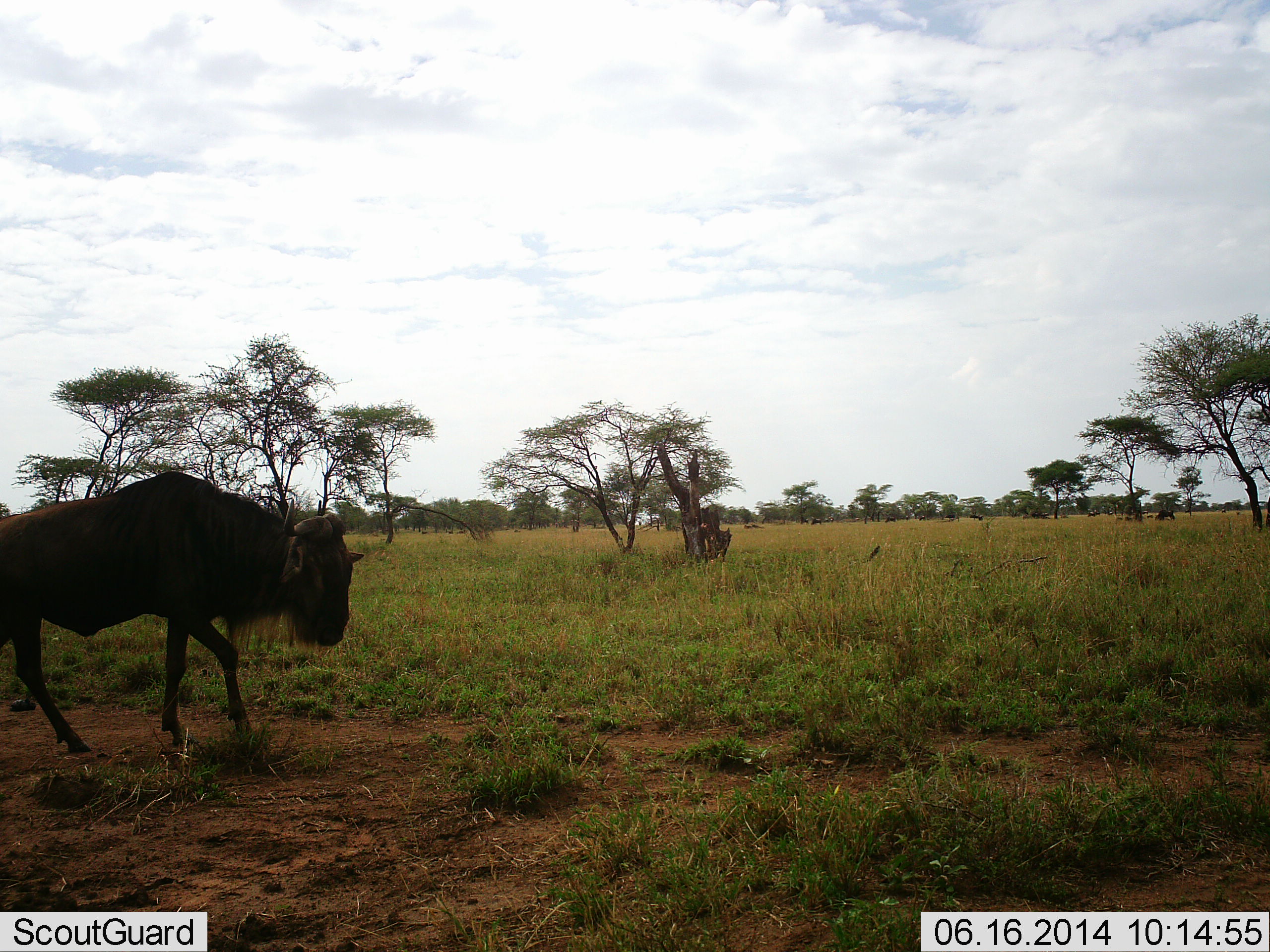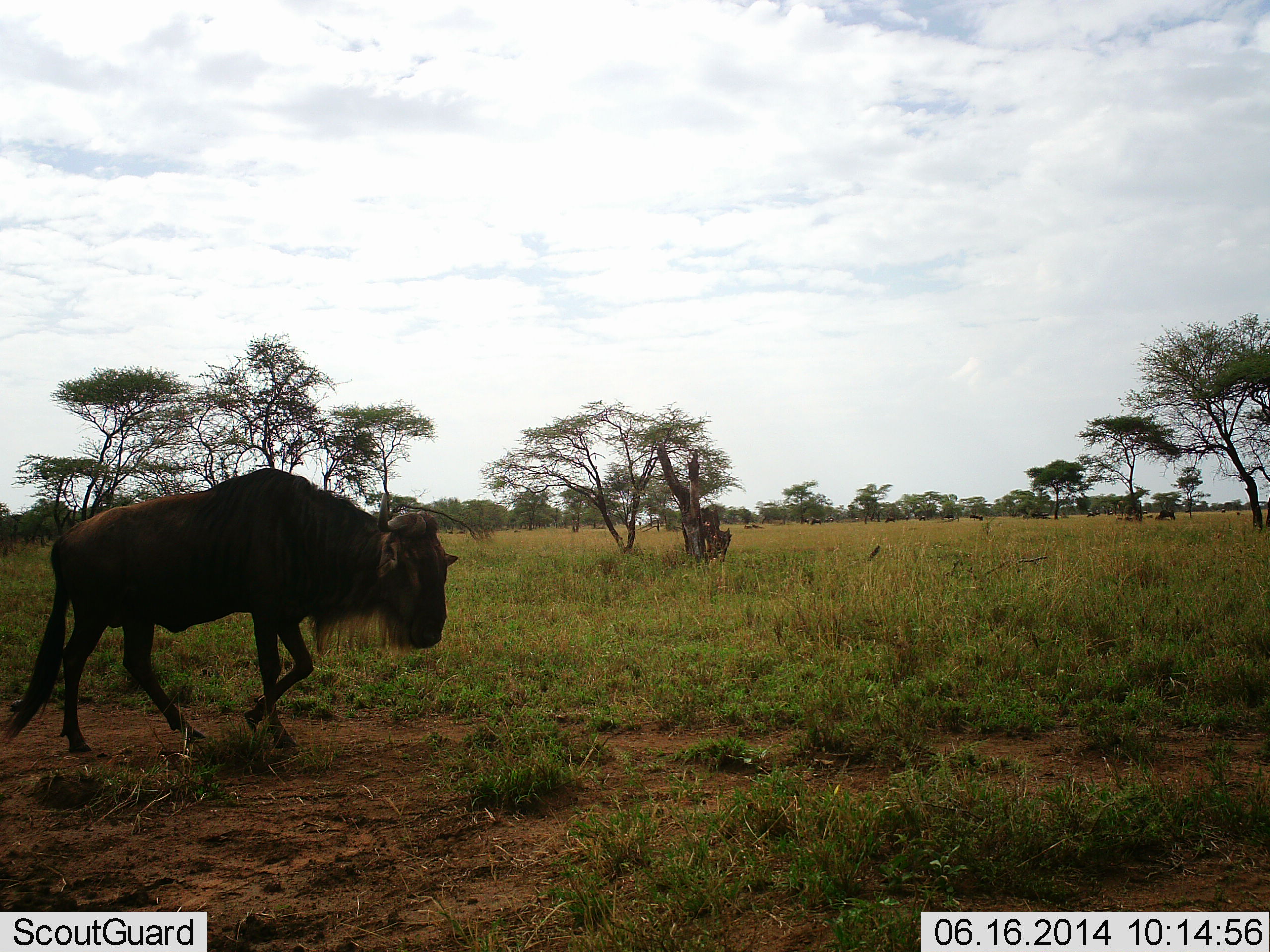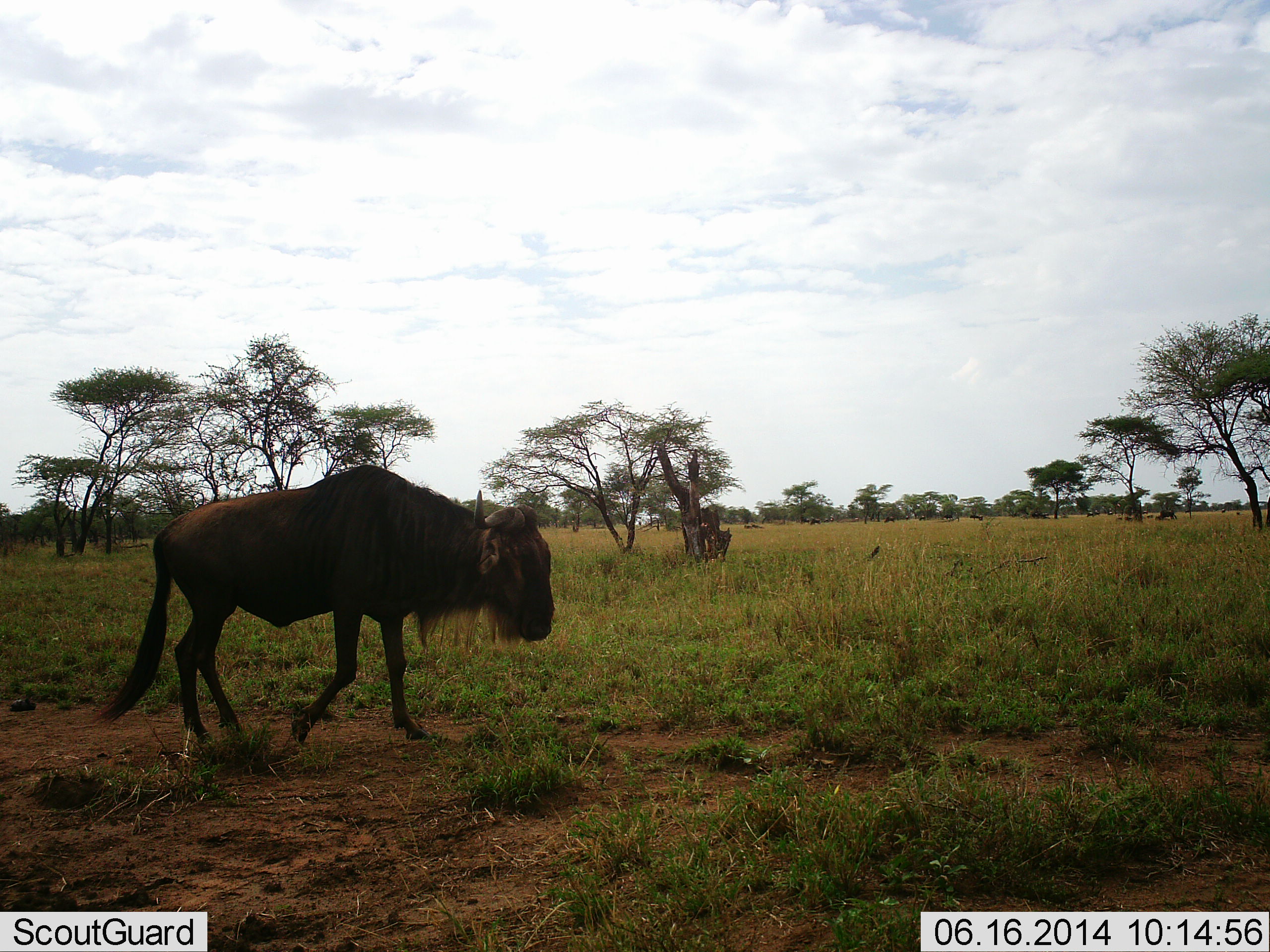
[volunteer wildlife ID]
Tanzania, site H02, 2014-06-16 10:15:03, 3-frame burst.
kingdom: Animalia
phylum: Chordata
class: Mammalia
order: Artiodactyla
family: Bovidae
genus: Connochaetes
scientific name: Connochaetes taurinus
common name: blue wildebeest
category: wildebeest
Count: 1.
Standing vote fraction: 0%.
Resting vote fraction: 0%.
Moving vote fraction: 100%.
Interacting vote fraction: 0%.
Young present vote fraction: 0%.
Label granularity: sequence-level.